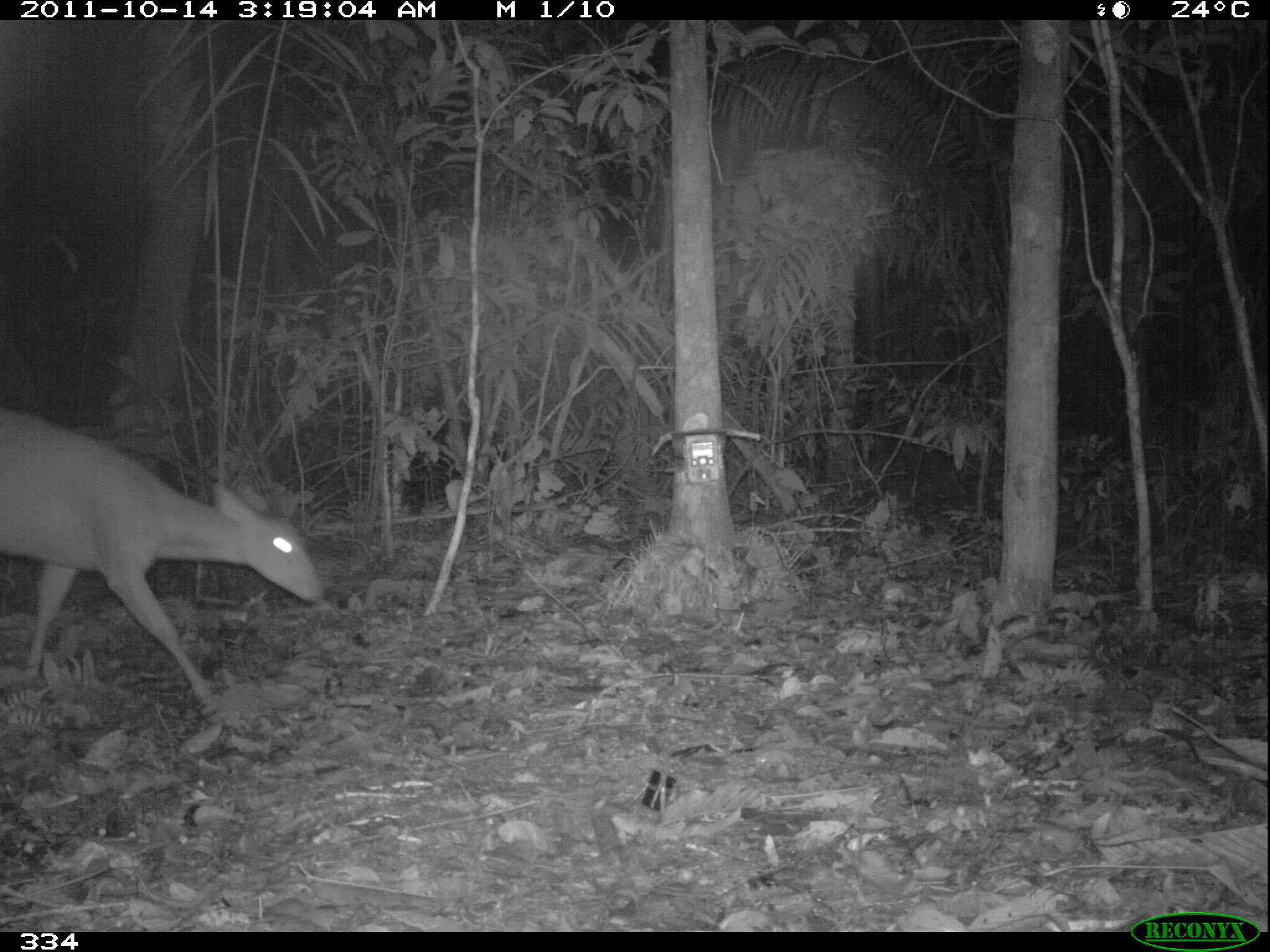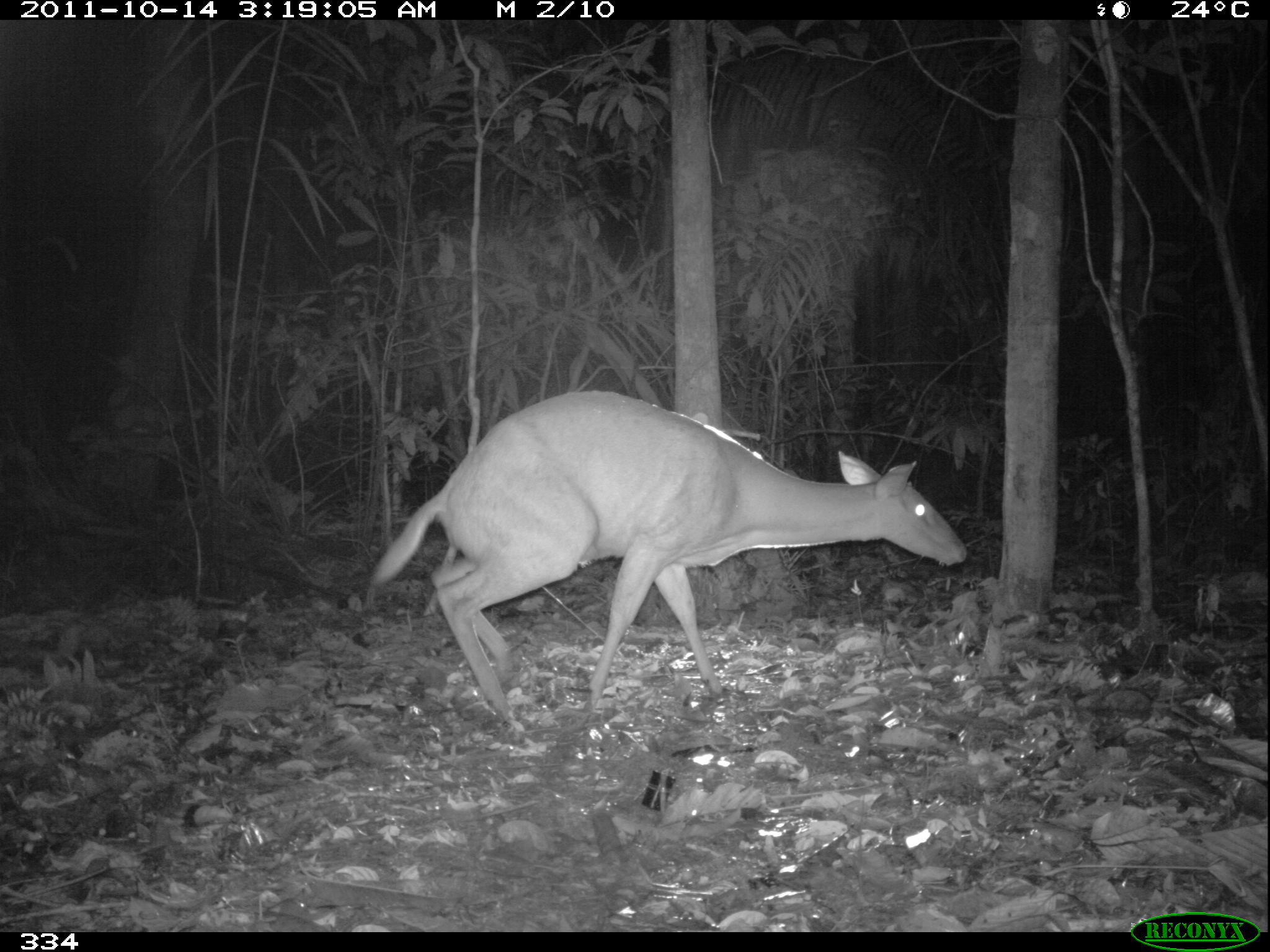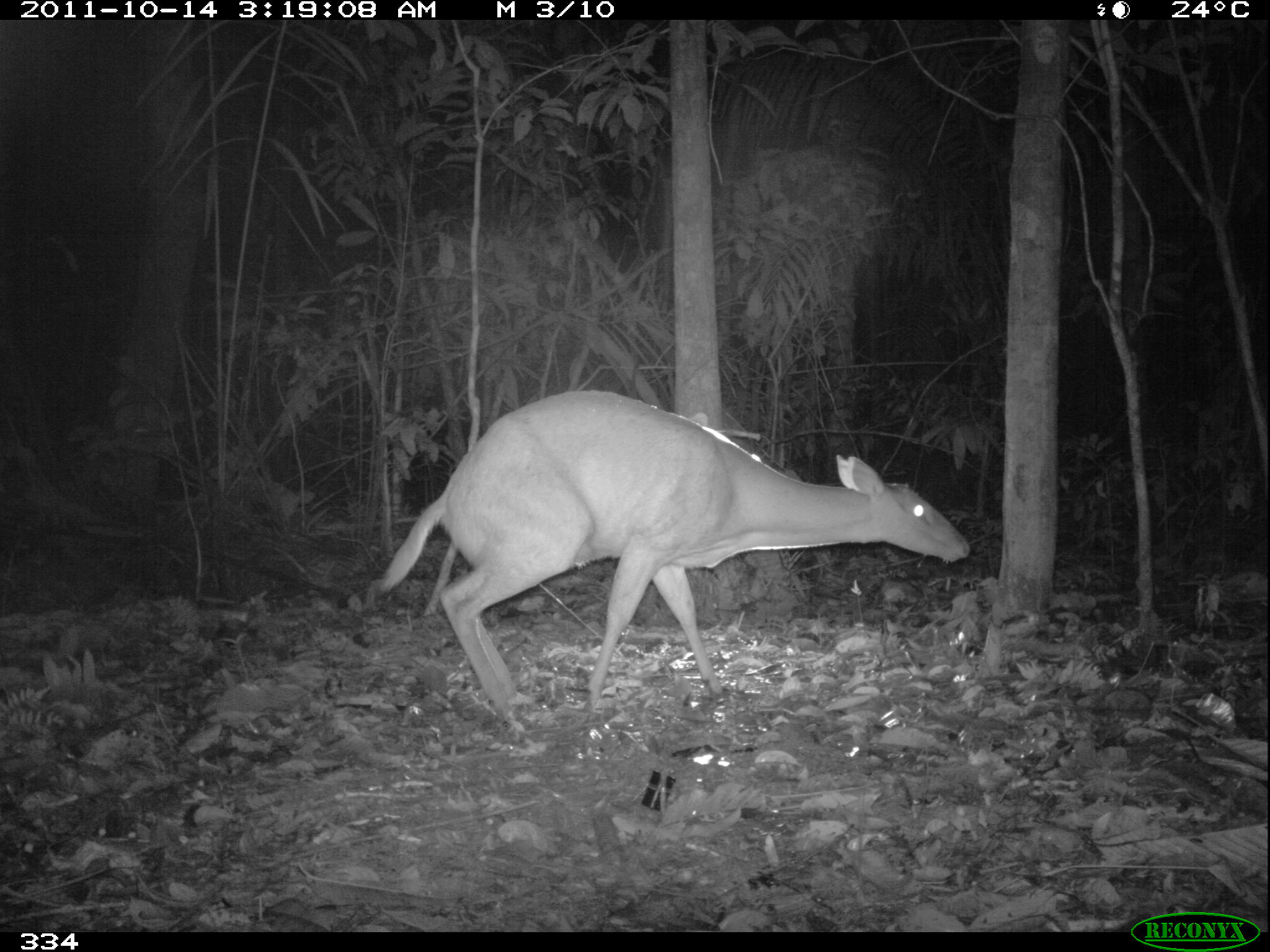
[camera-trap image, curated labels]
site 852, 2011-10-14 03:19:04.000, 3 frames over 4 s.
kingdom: Animalia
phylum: Chordata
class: Mammalia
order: Artiodactyla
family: Cervidae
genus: Mazama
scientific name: Mazama americana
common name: red brocket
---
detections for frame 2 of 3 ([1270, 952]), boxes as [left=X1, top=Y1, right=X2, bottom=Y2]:
mazama americana: [left=361, top=388, right=968, bottom=731]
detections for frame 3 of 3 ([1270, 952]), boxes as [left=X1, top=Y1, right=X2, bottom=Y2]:
mazama americana: [left=379, top=389, right=970, bottom=728]